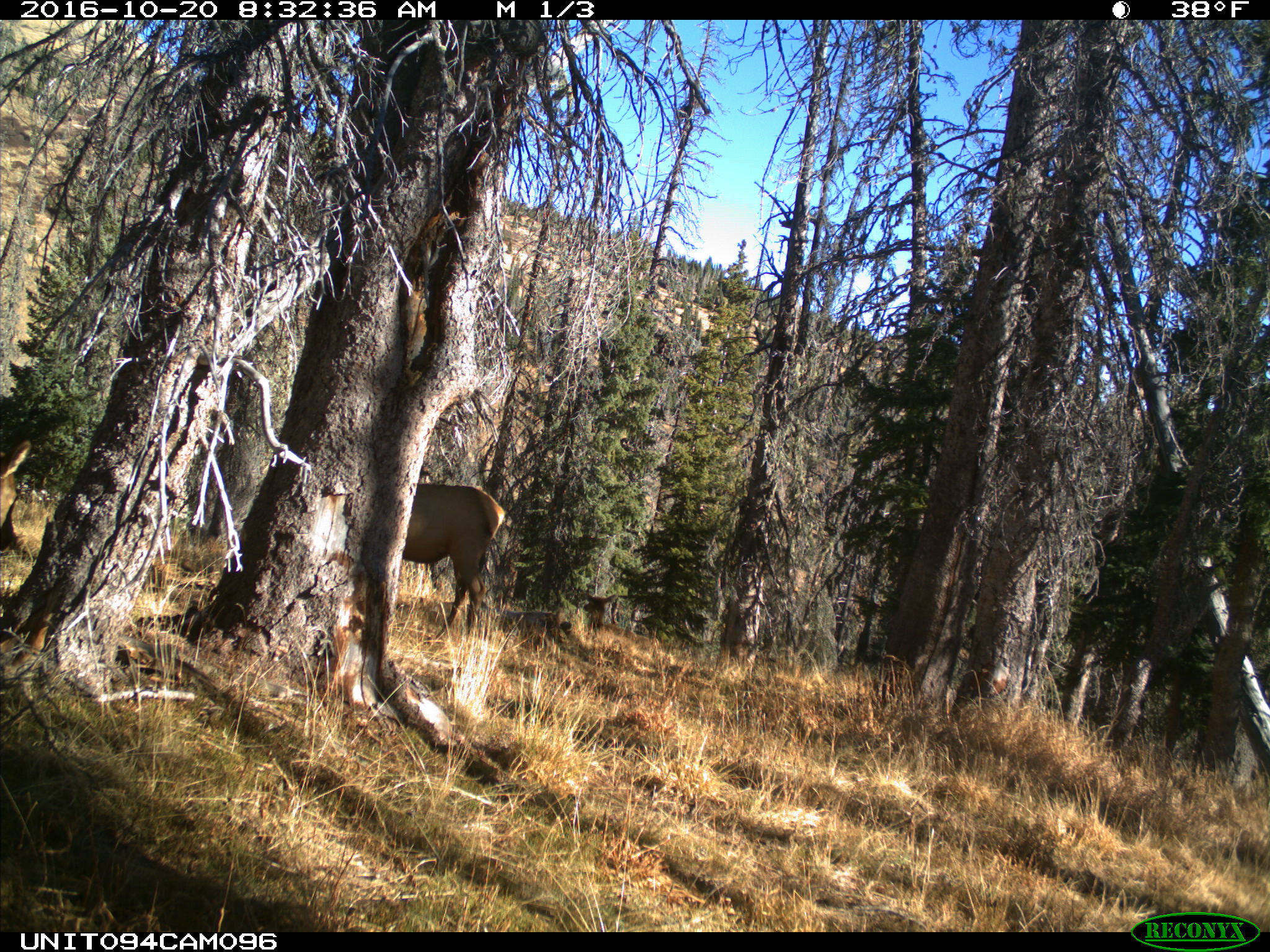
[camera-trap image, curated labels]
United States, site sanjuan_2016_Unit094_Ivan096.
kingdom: Animalia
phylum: Chordata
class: Mammalia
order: Artiodactyla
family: Cervidae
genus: Cervus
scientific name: Cervus elaphus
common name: red deer